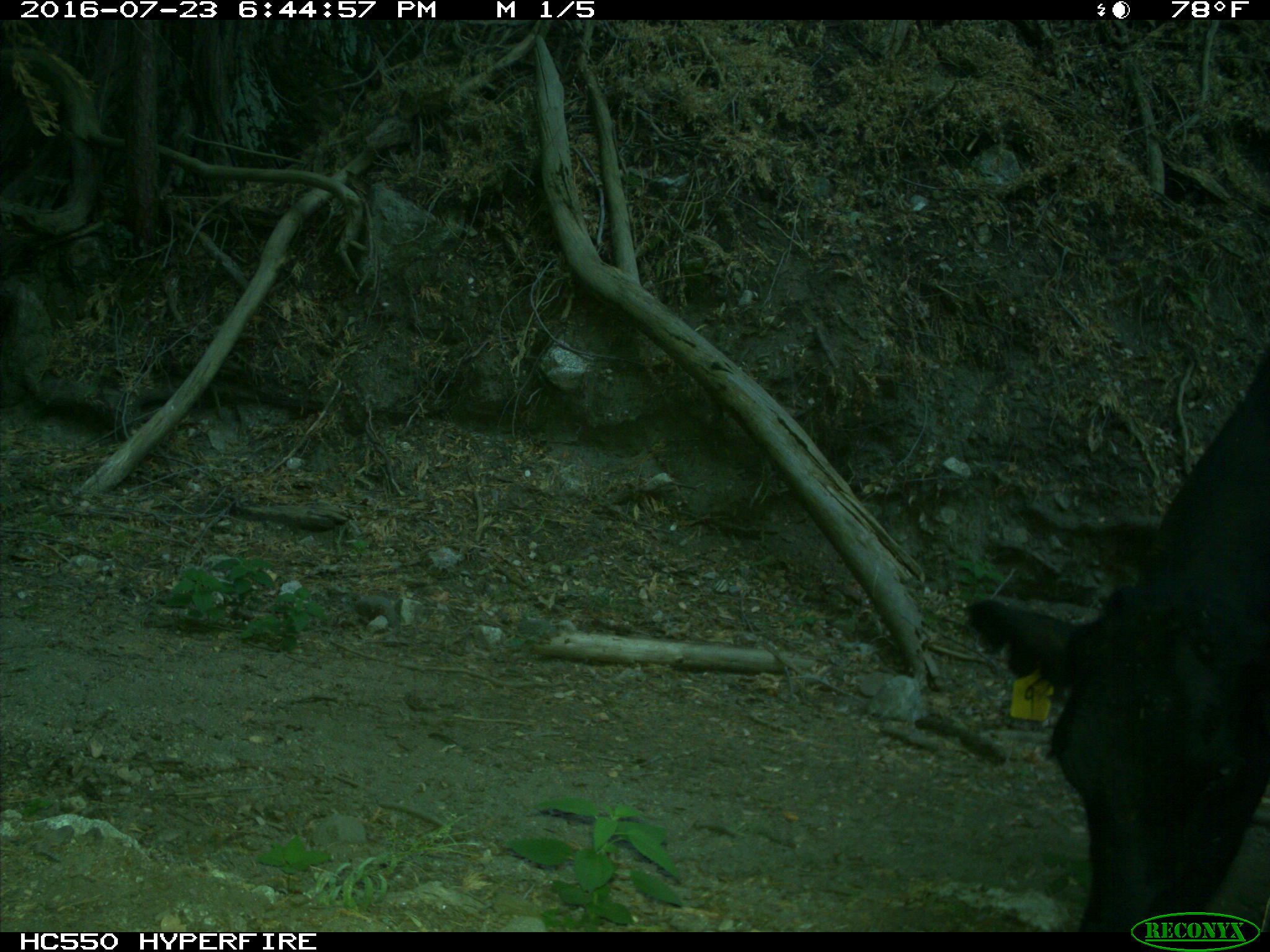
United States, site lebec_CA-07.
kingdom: Animalia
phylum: Chordata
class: Mammalia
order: Artiodactyla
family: Bovidae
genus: Bos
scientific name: Bos taurus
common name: domestic cow